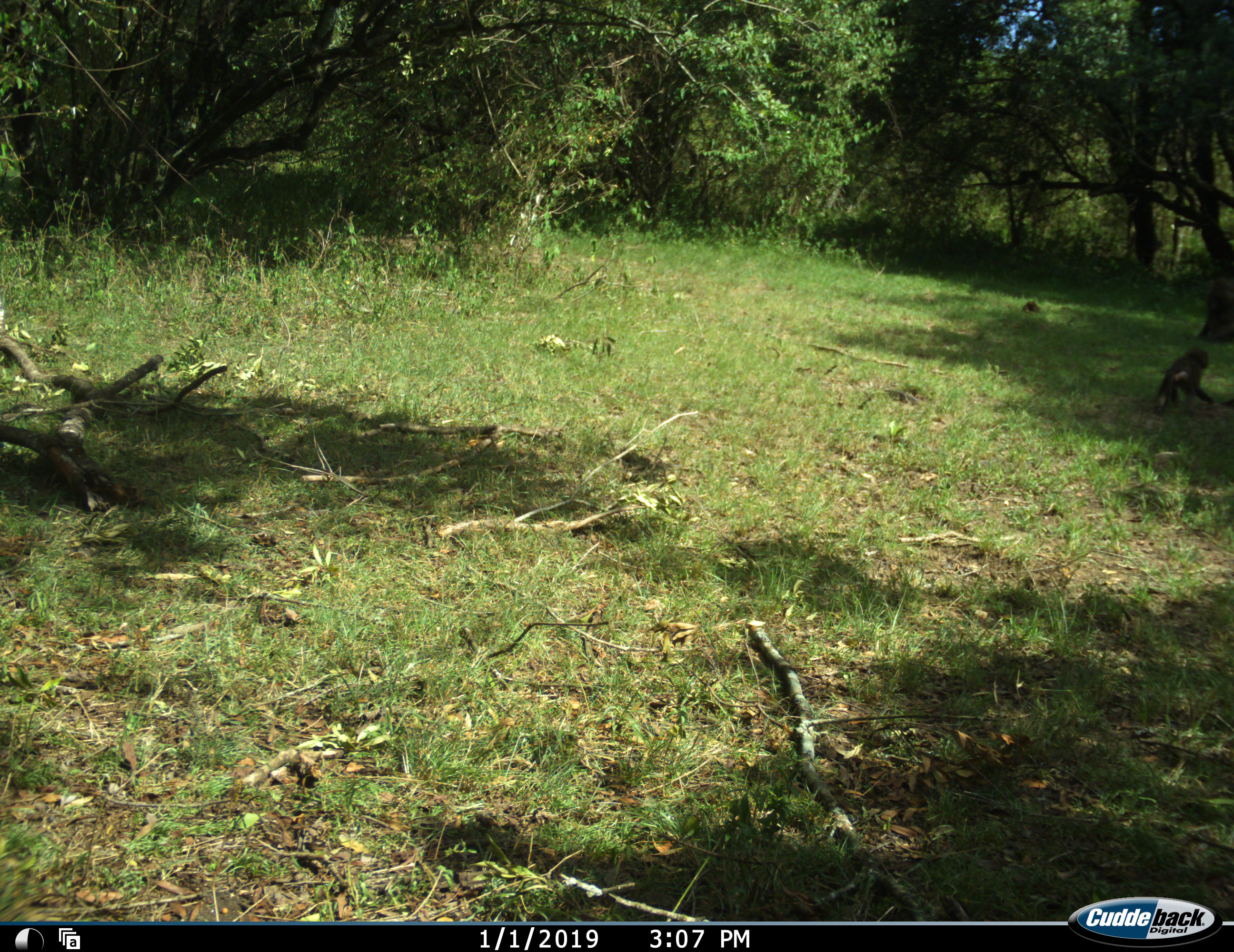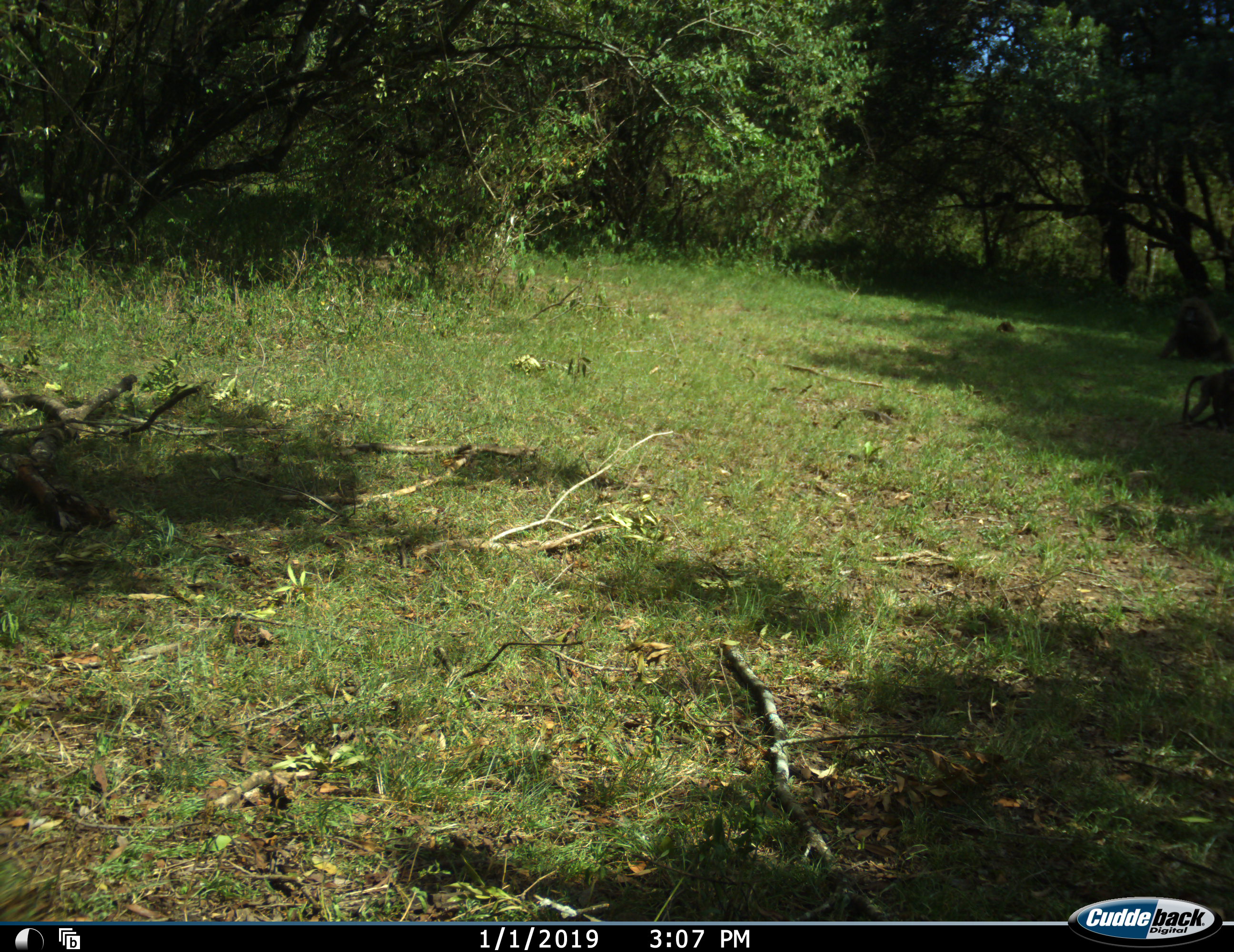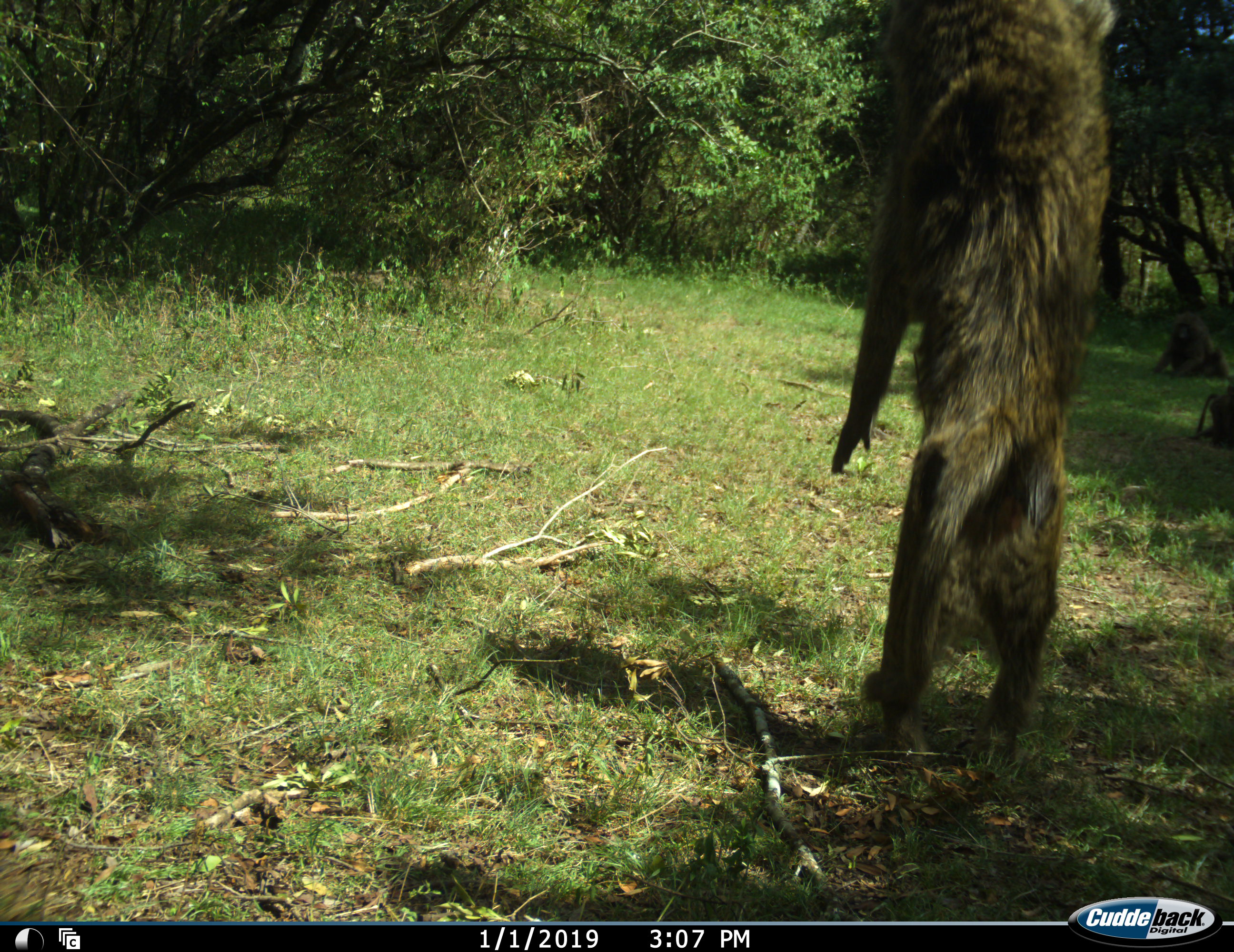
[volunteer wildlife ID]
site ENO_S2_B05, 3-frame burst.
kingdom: Animalia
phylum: Chordata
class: Mammalia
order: Primates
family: Cercopithecidae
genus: Papio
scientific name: Papio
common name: baboon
Baboon (Papio), count 2. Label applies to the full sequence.